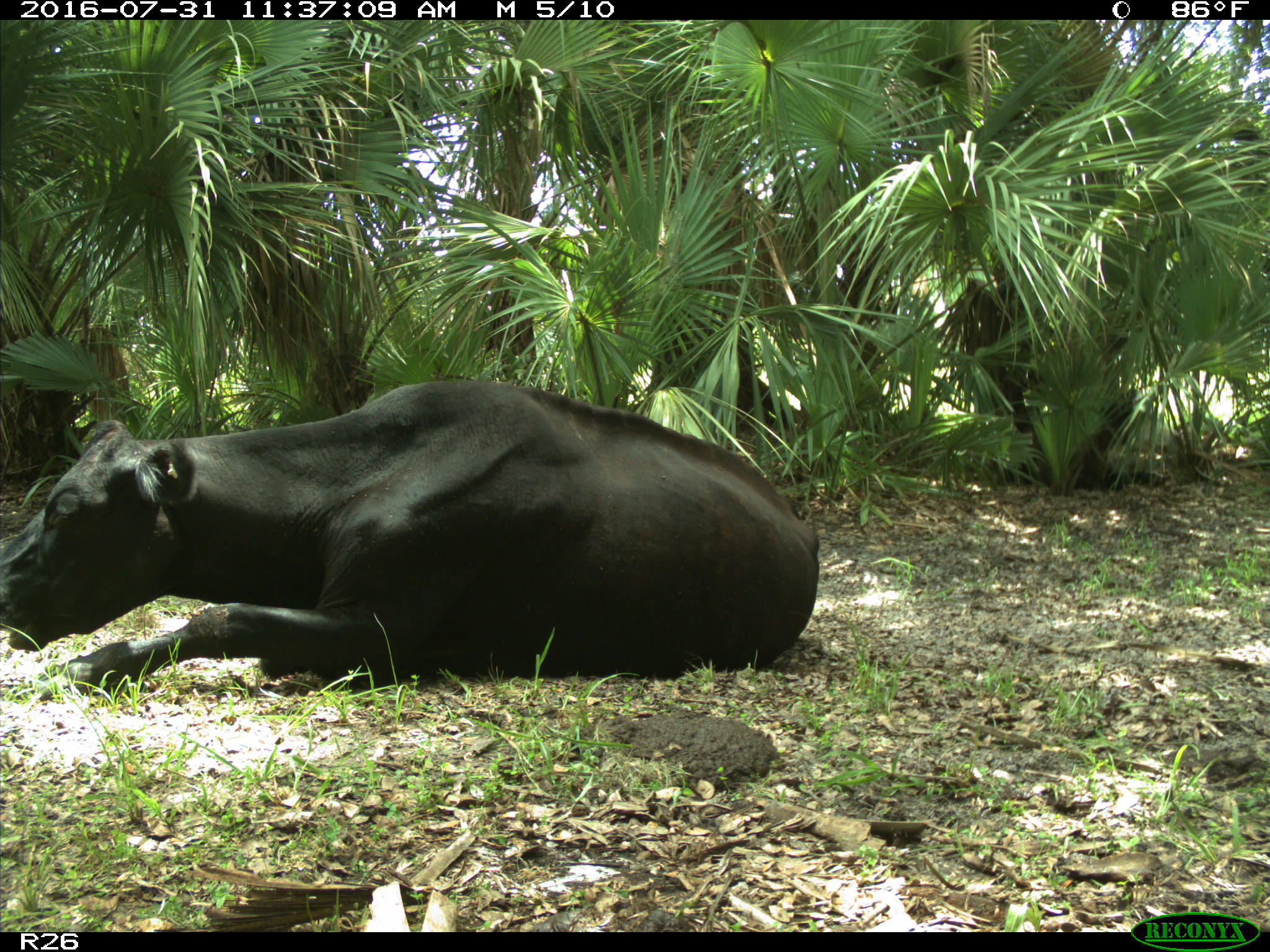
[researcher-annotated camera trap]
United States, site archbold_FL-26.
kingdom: Animalia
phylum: Chordata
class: Mammalia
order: Artiodactyla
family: Bovidae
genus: Bos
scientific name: Bos taurus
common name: domestic cow